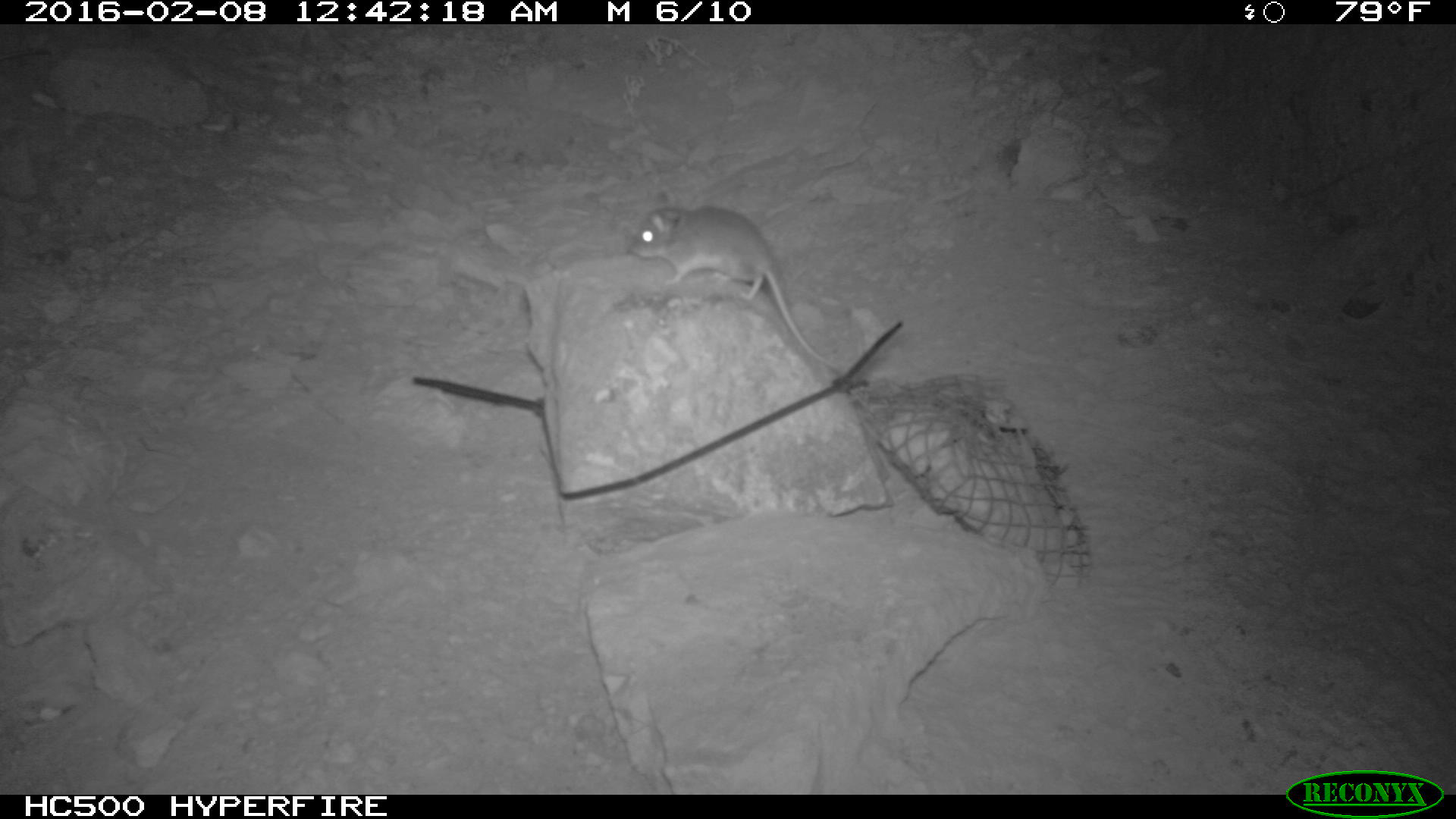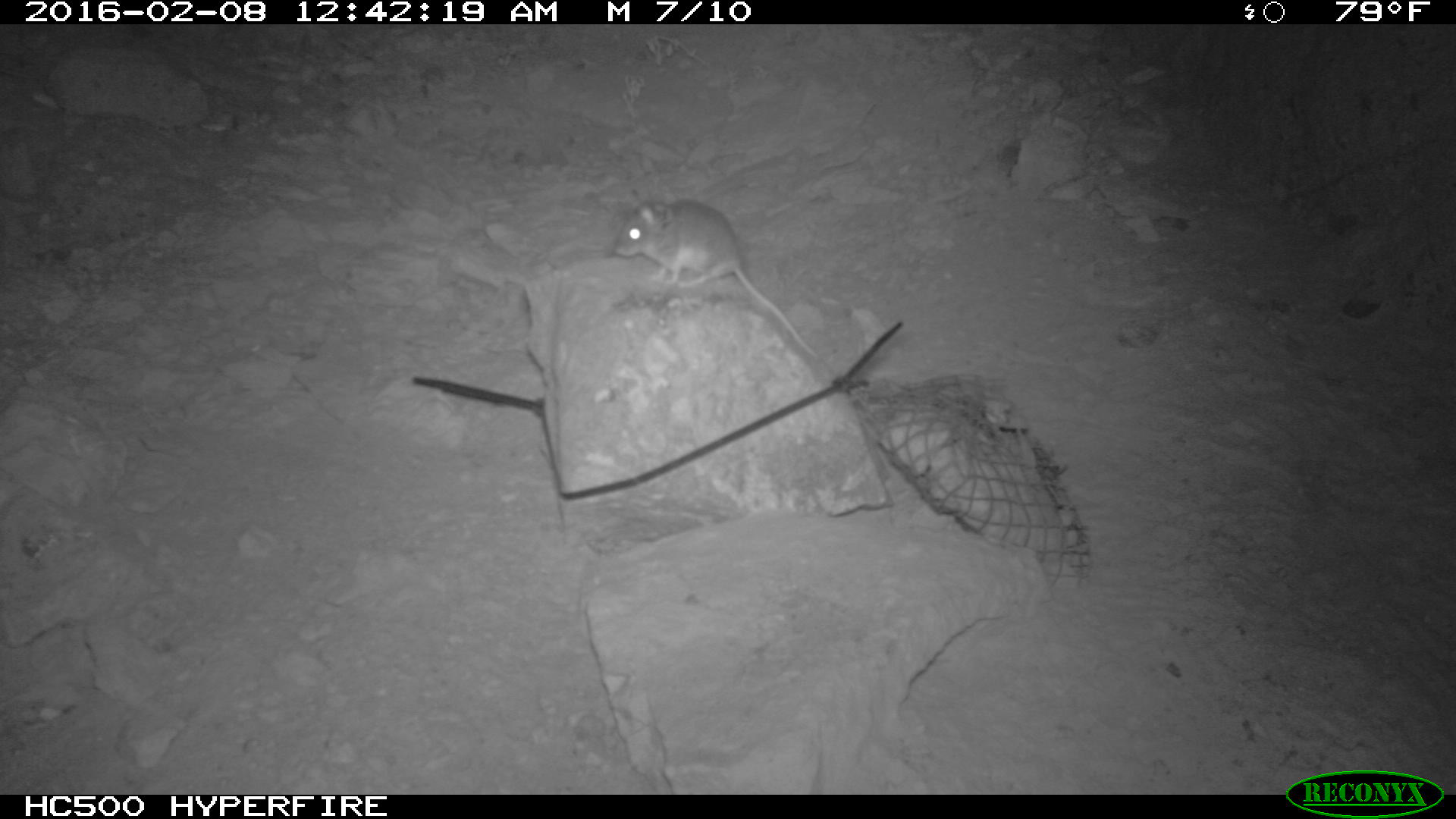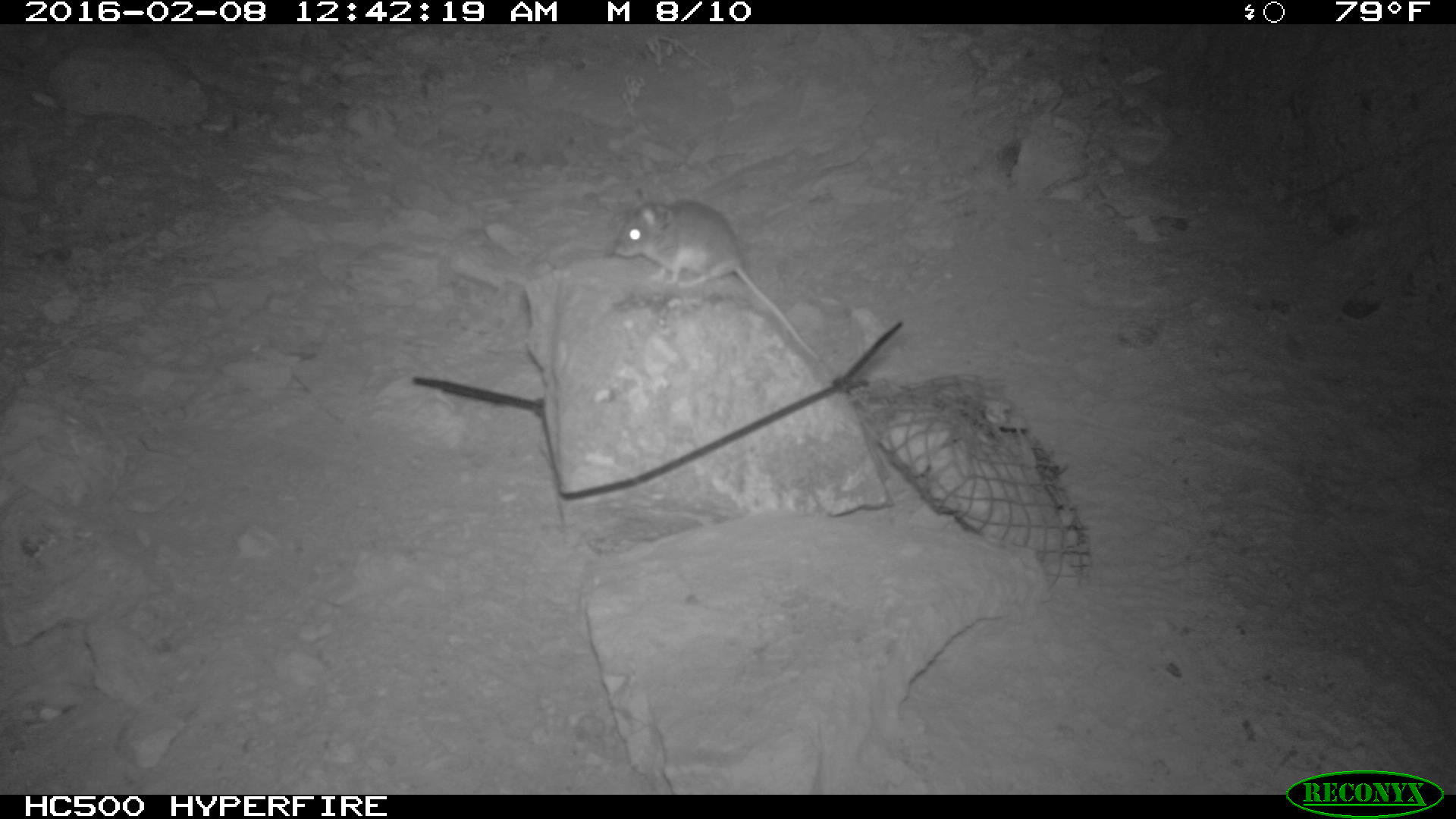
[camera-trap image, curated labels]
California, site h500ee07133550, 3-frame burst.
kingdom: Animalia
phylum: Chordata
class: Mammalia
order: Rodentia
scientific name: Rodentia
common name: rodent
Rodent (Rodentia).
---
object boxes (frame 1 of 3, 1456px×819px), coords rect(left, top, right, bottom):
rodent: rect(626, 186, 841, 369)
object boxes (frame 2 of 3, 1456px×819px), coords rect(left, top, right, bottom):
rodent: rect(613, 187, 824, 368)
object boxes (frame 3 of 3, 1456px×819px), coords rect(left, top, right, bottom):
rodent: rect(612, 187, 820, 359)